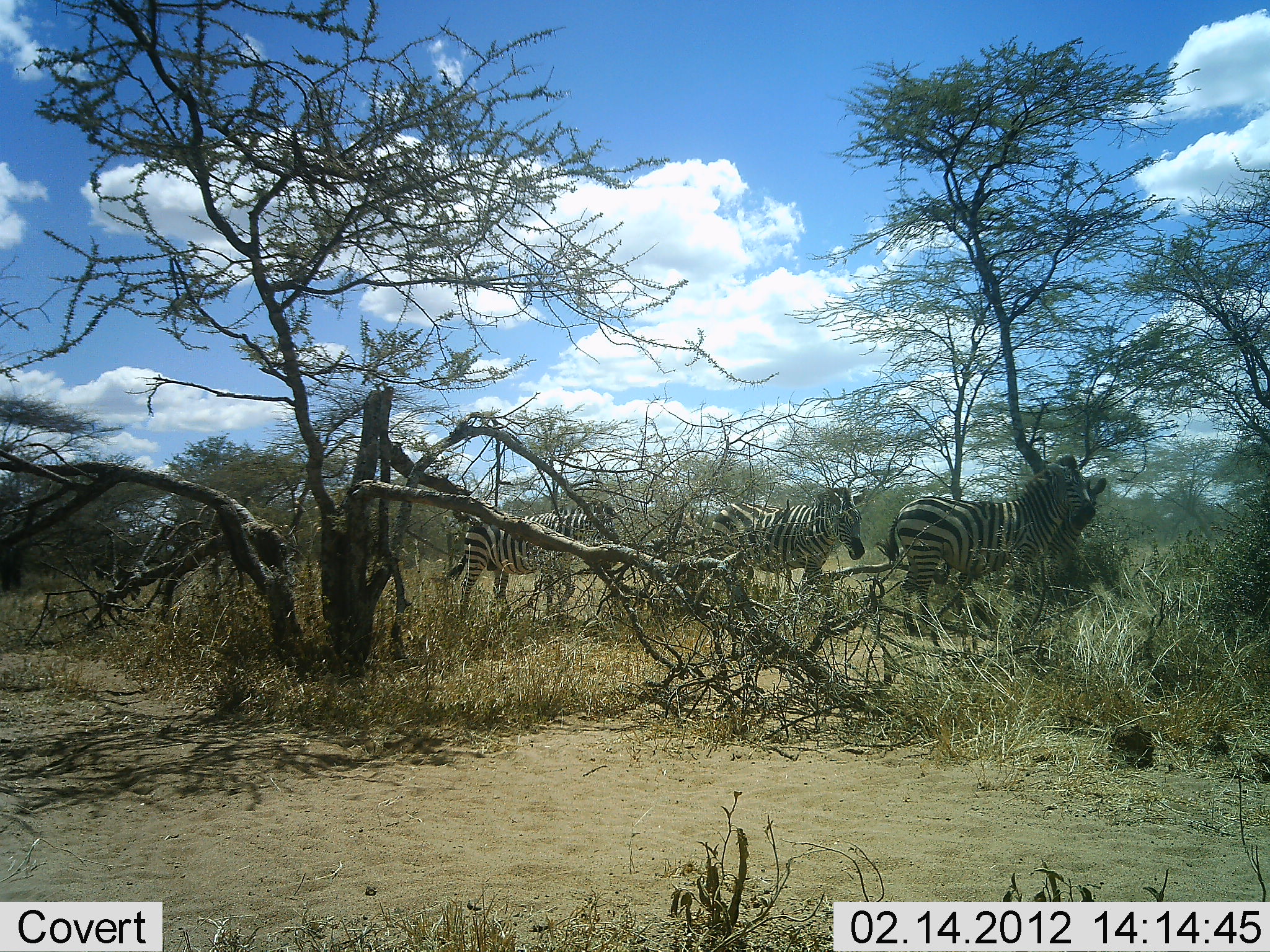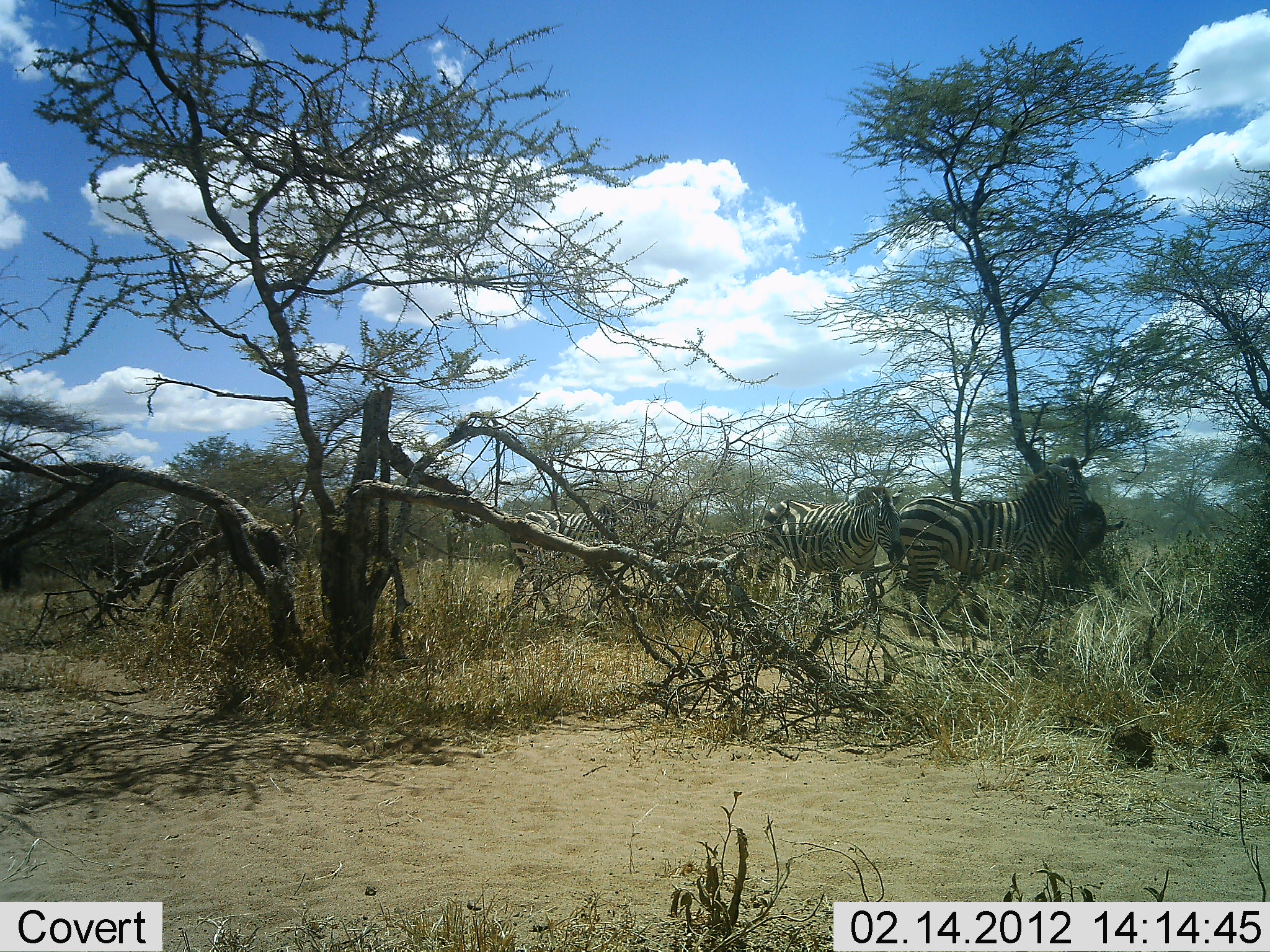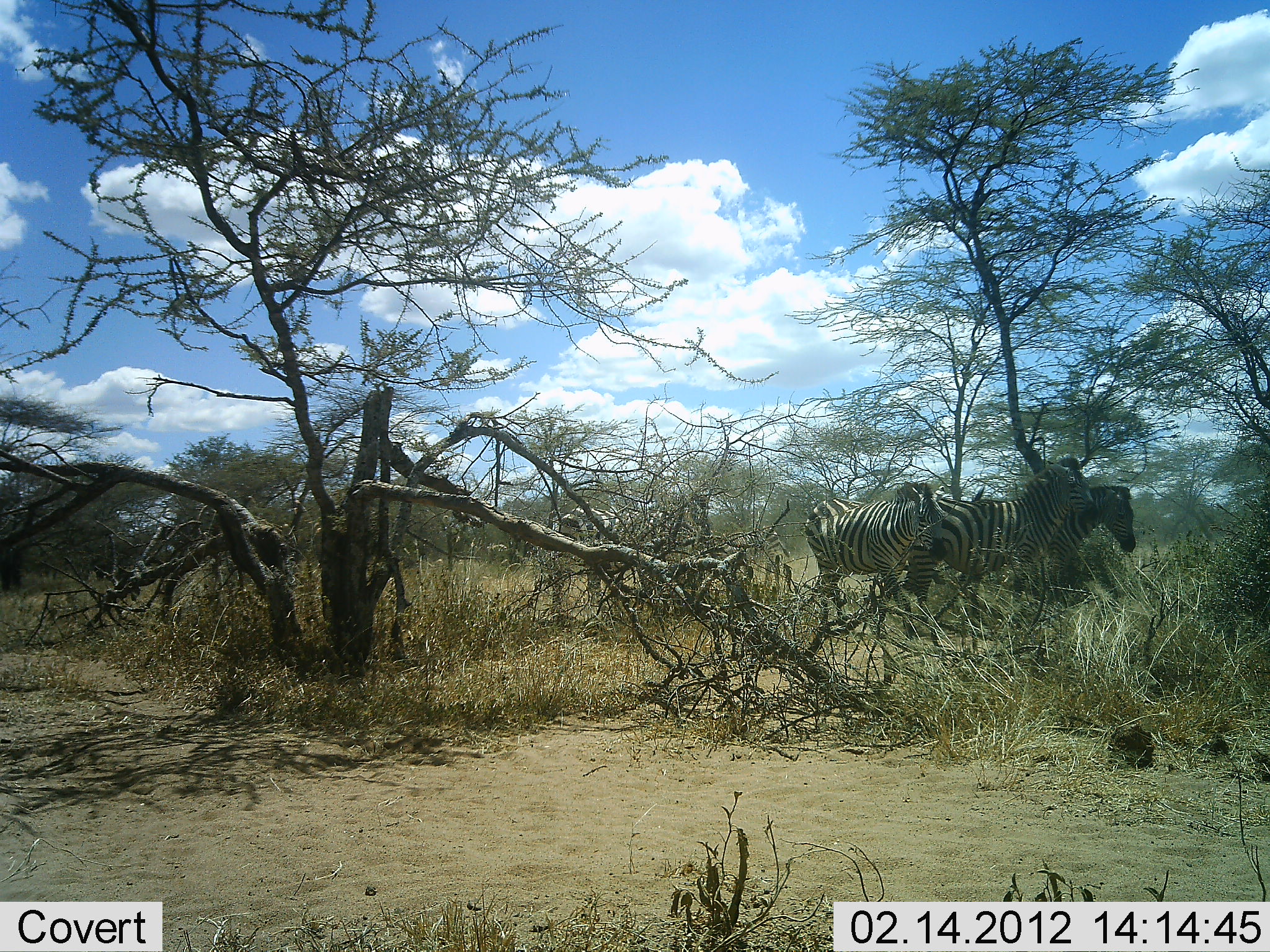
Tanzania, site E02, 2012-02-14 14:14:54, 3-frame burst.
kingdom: Animalia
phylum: Chordata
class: Mammalia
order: Perissodactyla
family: Equidae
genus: Equus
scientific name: Equus quagga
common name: plains zebra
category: zebra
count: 4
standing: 59%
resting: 0%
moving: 85%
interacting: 4%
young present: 0%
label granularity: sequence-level